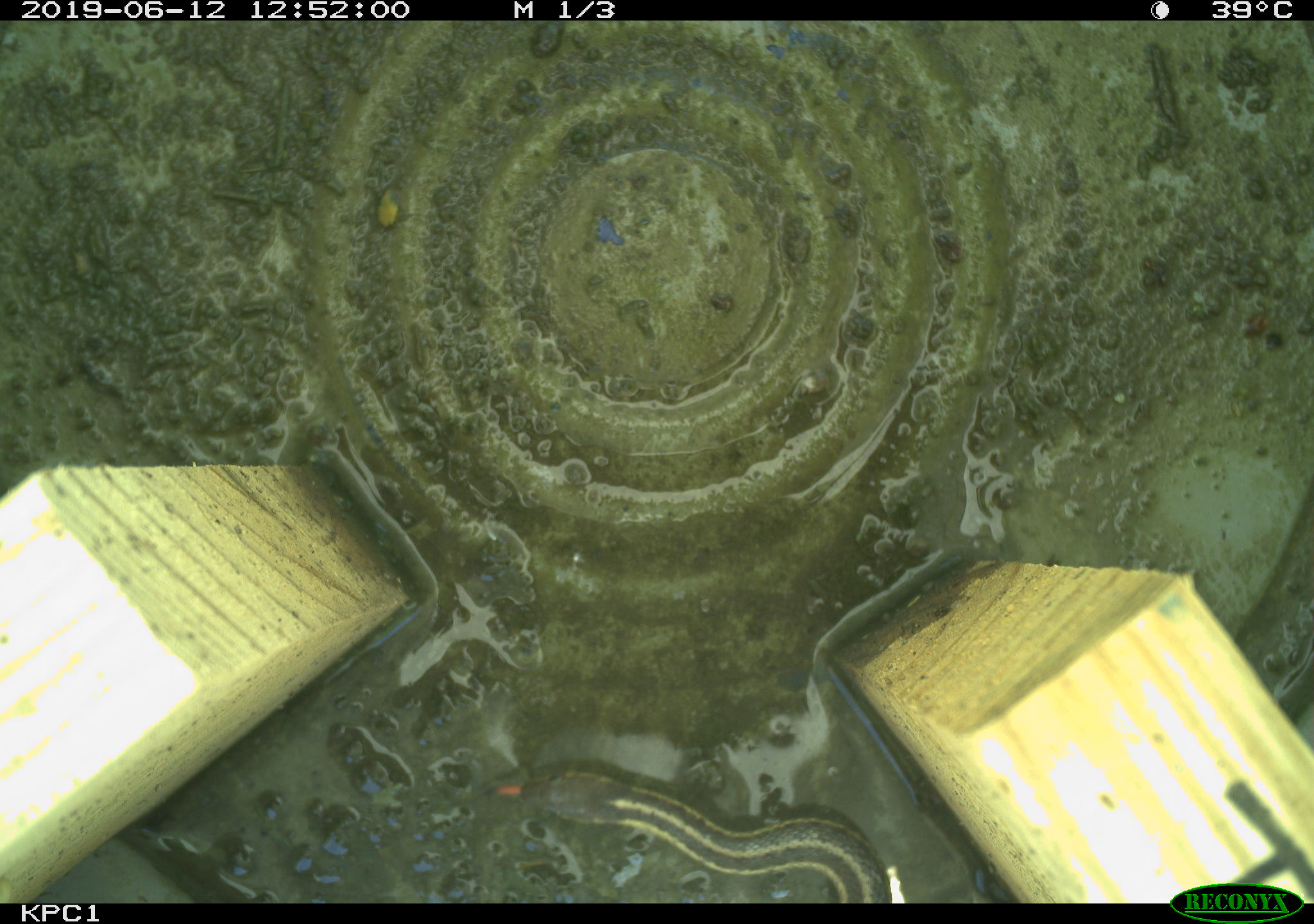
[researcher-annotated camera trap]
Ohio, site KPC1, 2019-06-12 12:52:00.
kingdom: Animalia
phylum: Chordata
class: Reptilia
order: Squamata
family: Colubridae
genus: Thamnophis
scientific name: Thamnophis sirtalis sirtalis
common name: eastern gartersnake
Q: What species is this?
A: Eastern gartersnake (Thamnophis sirtalis sirtalis).